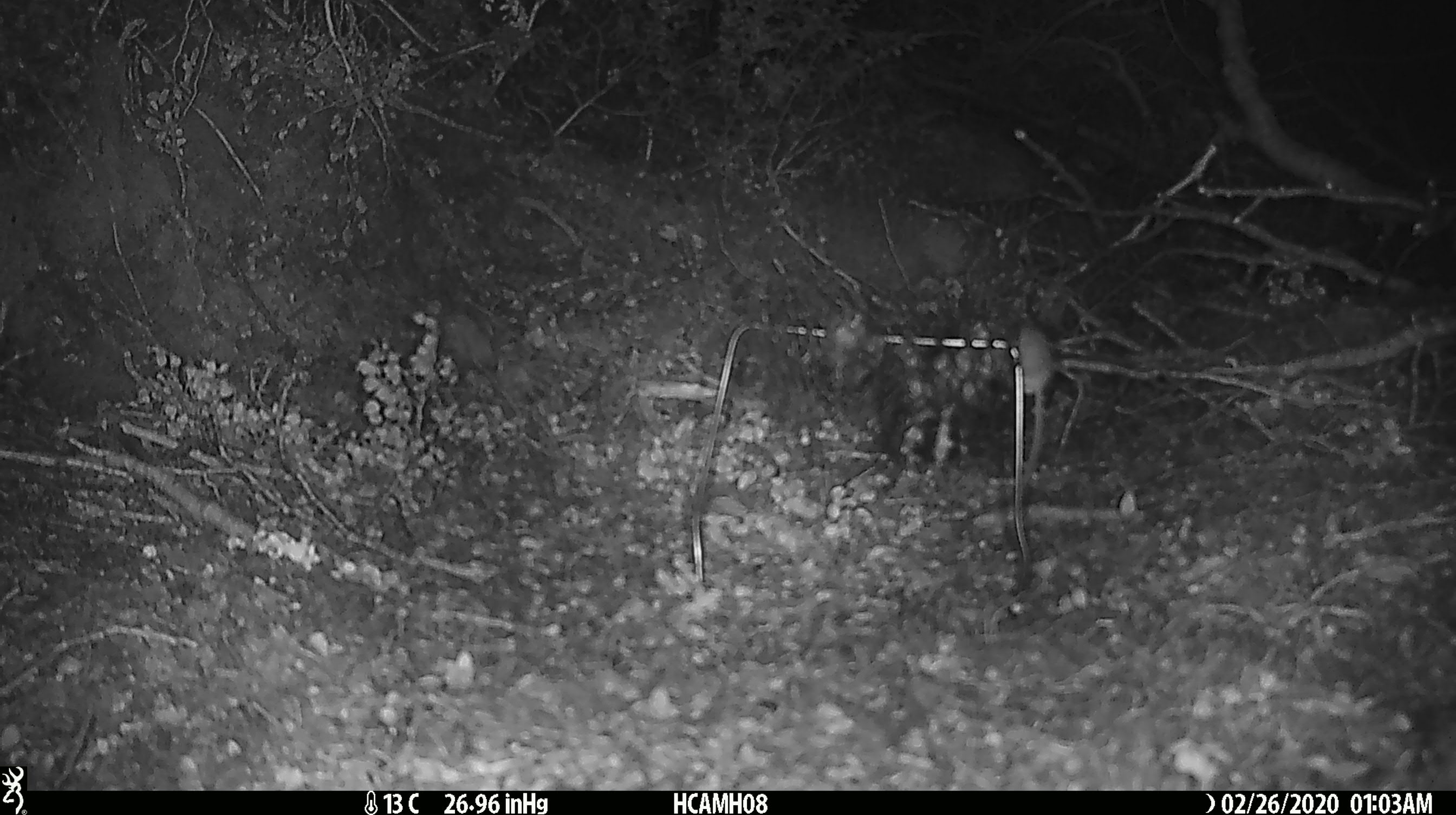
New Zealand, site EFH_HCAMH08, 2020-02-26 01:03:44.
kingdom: Animalia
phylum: Chordata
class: Mammalia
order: Rodentia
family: Muridae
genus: Mus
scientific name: Mus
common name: mouse